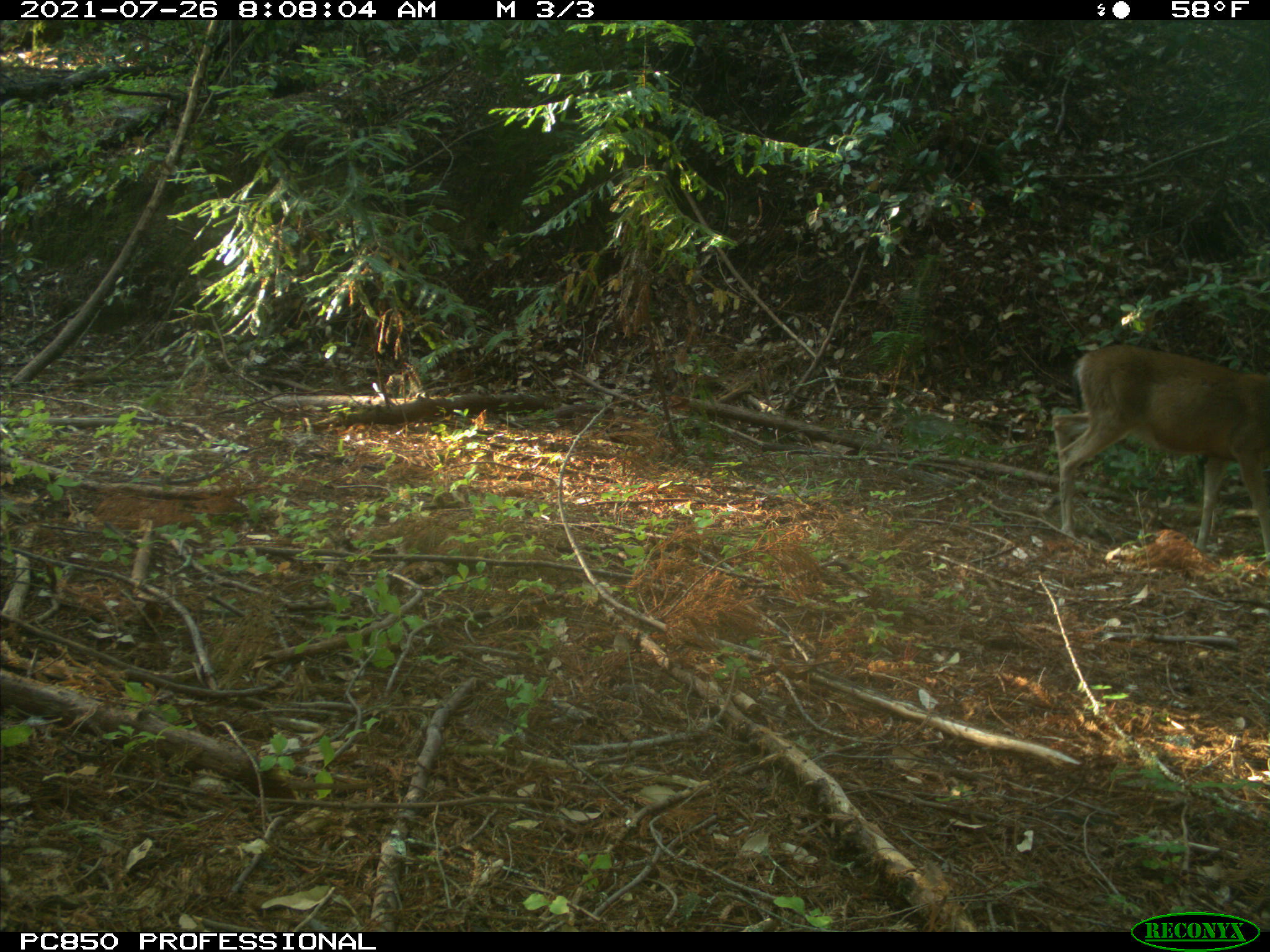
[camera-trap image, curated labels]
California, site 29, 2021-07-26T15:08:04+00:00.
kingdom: Animalia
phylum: Chordata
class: Mammalia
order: Artiodactyla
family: Cervidae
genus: Odocoileus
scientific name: Odocoileus hemionus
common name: mule deer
Mule deer (Odocoileus hemionus).